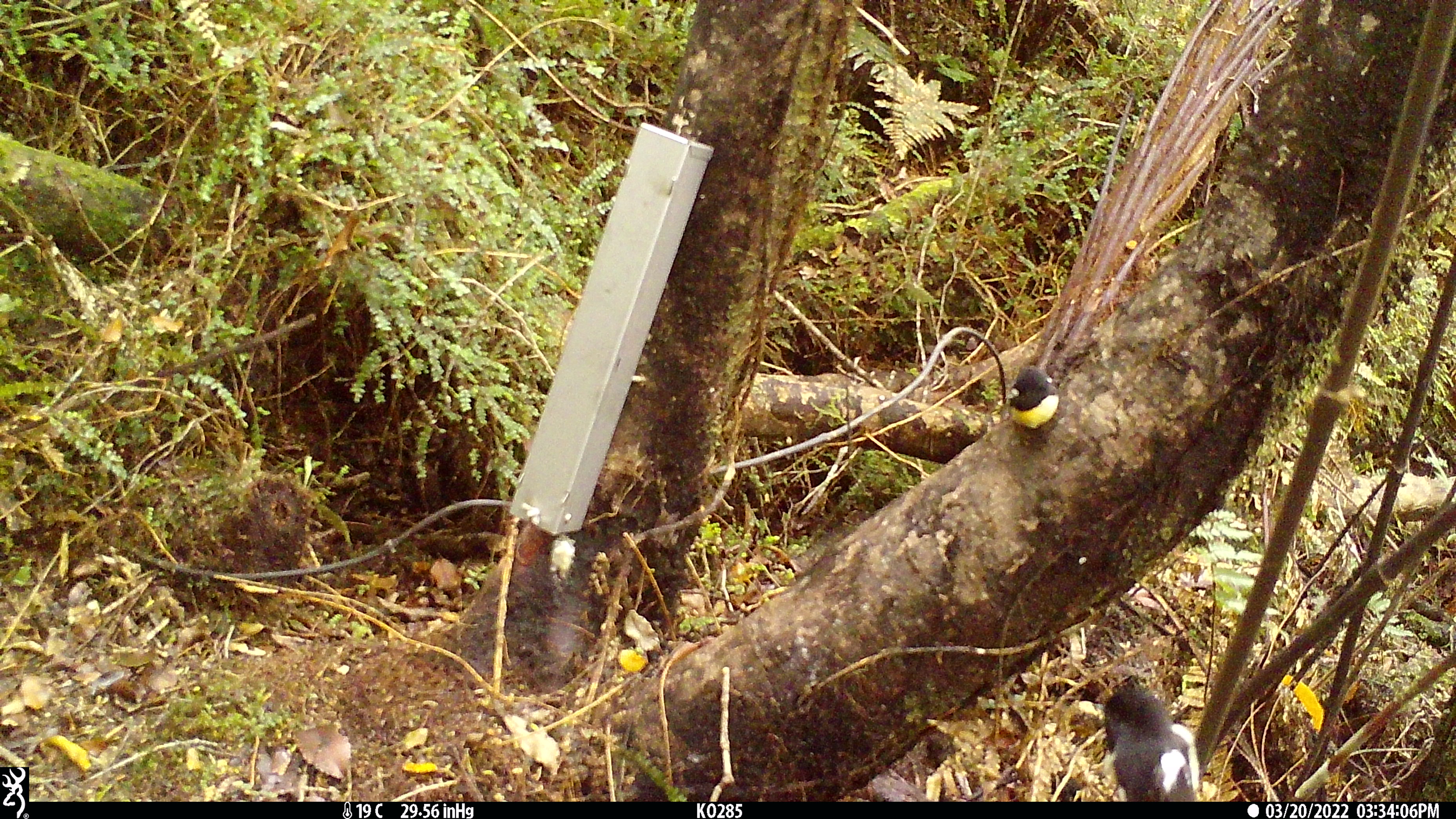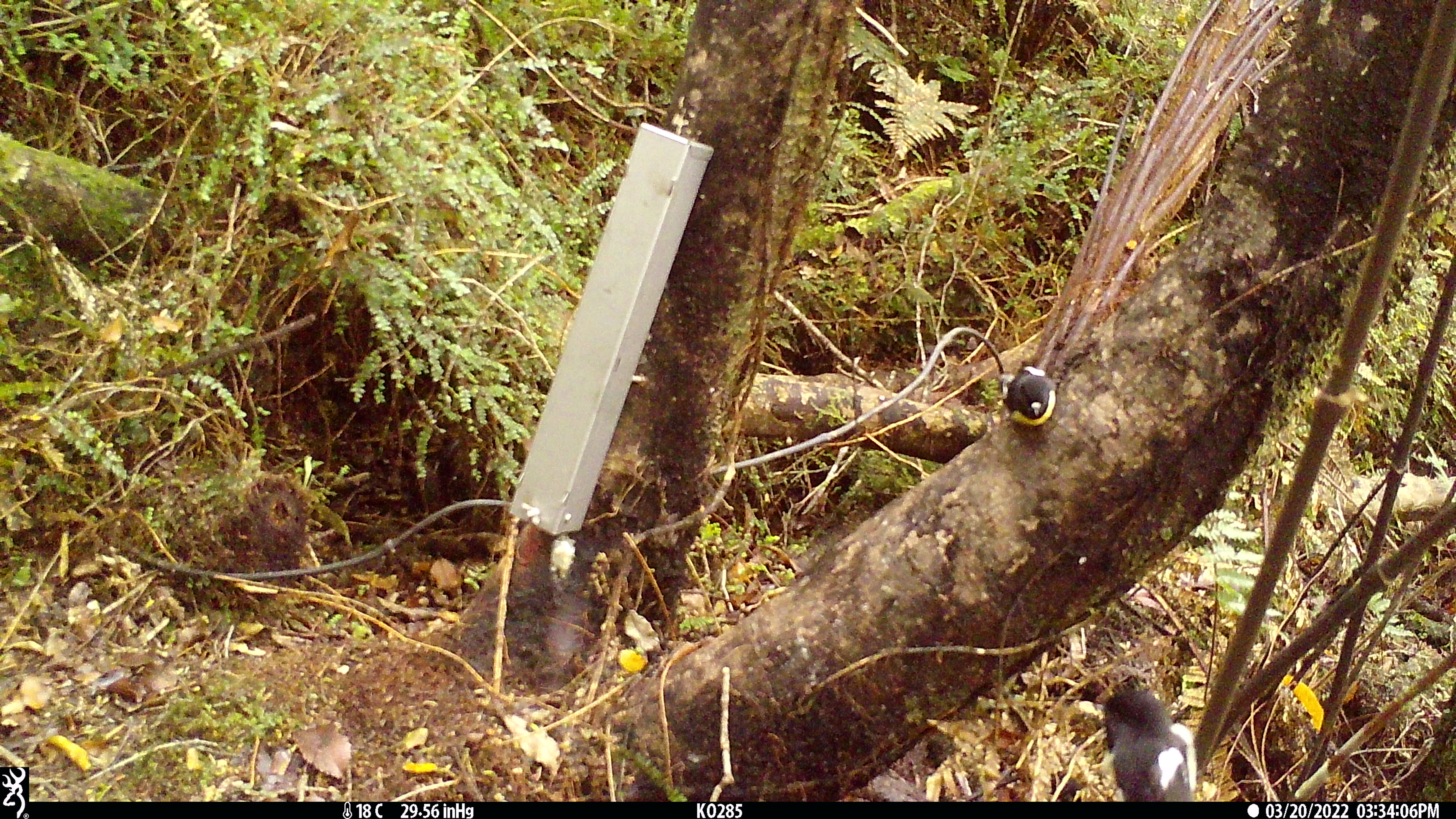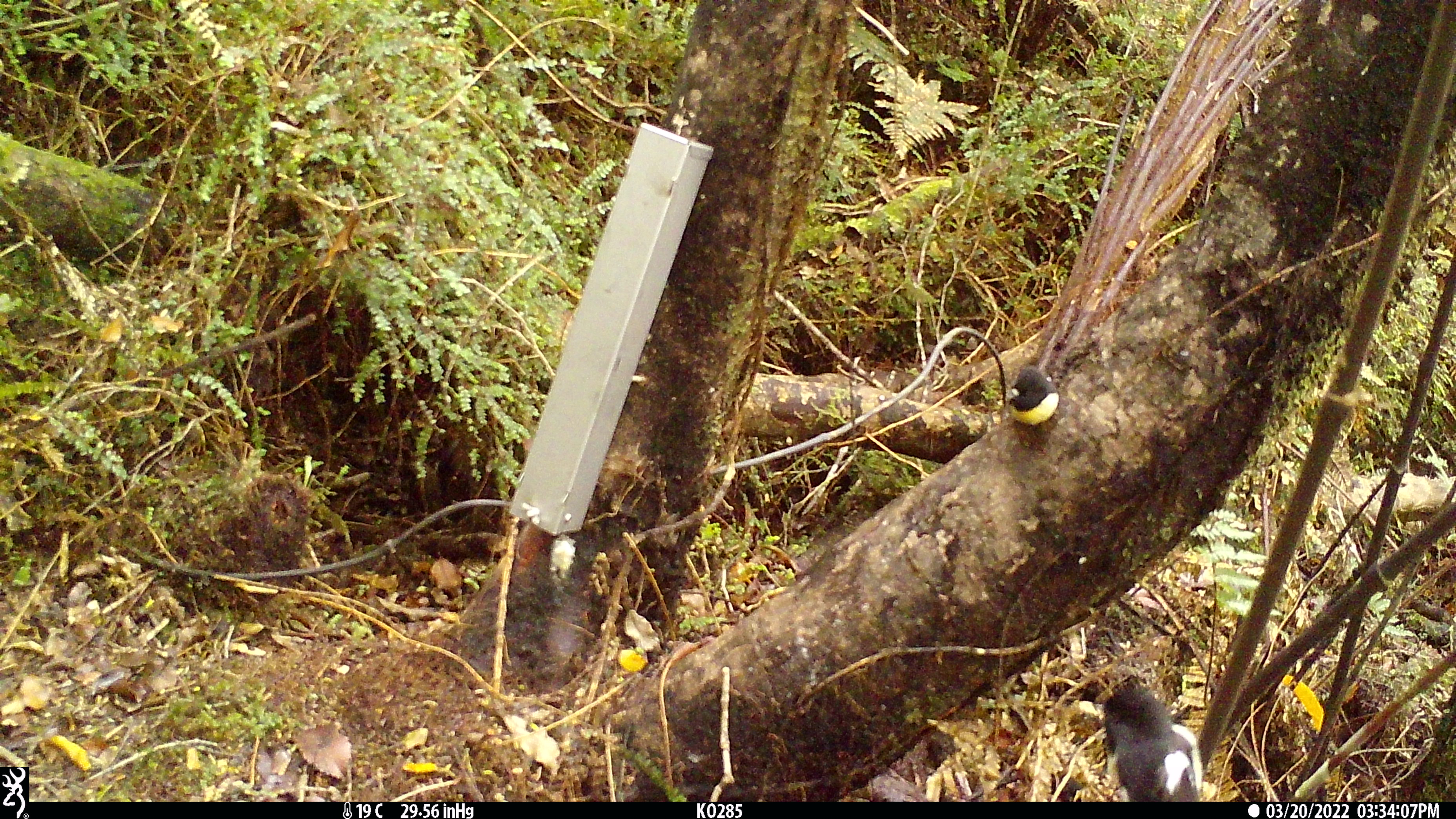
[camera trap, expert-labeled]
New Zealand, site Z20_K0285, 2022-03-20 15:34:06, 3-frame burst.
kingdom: Animalia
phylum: Chordata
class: Aves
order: Passeriformes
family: Petroicidae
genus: Petroica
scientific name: Petroica macrocephala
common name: tomtit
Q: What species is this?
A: Tomtit (Petroica macrocephala).